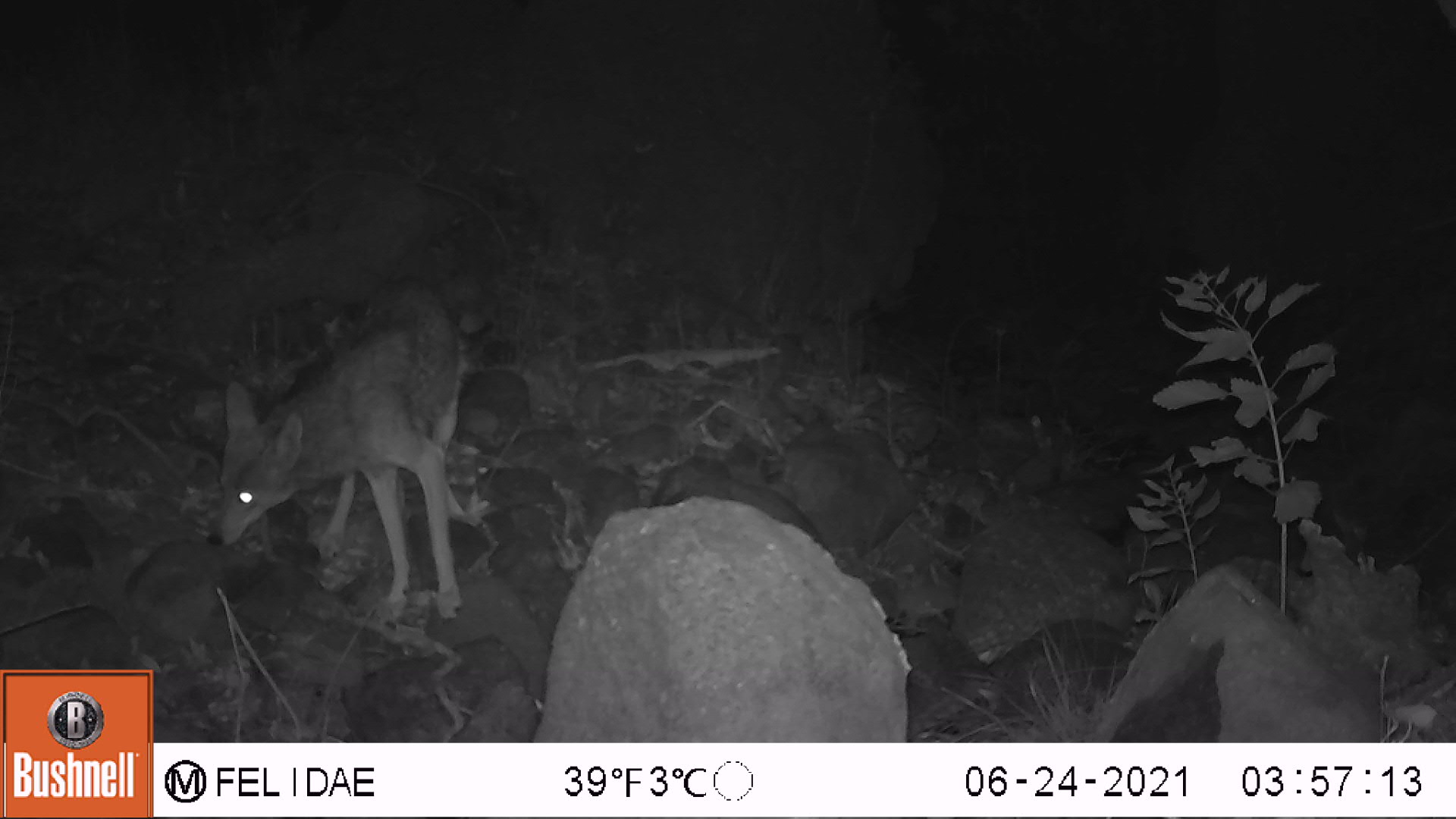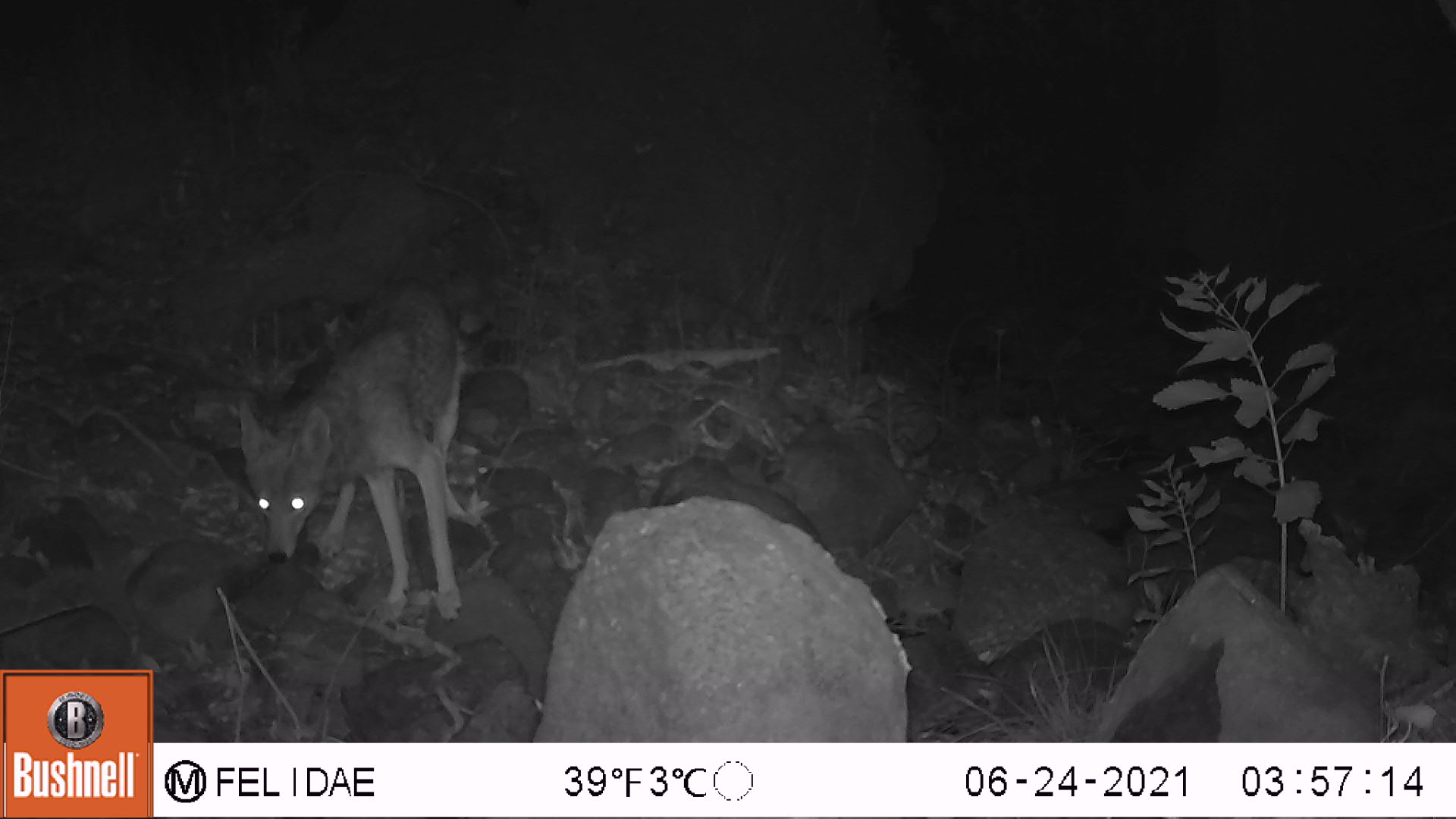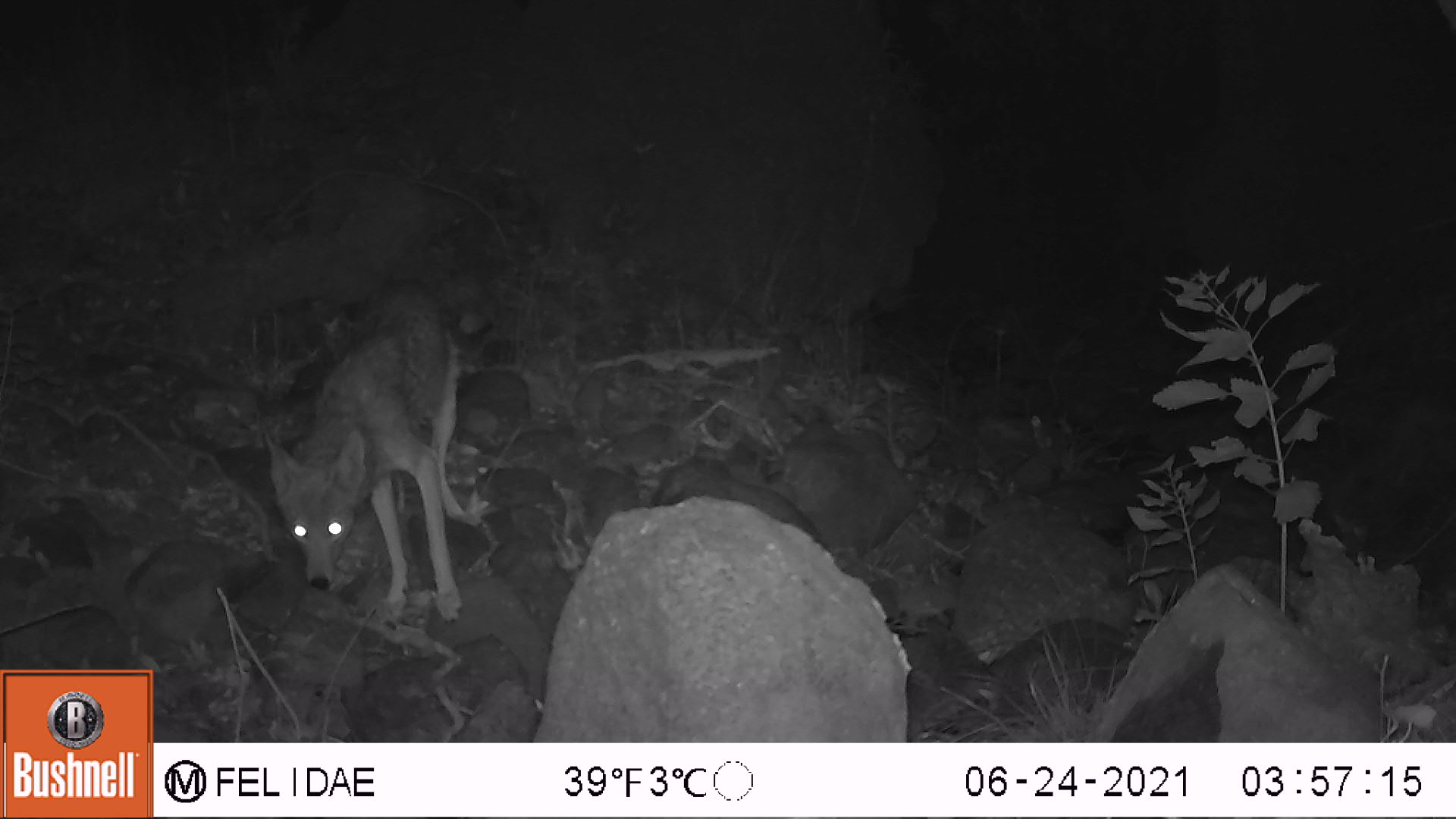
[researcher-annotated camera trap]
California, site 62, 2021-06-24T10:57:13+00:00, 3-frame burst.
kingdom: Animalia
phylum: Chordata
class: Mammalia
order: Carnivora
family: Canidae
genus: Canis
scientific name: Canis latrans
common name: coyote